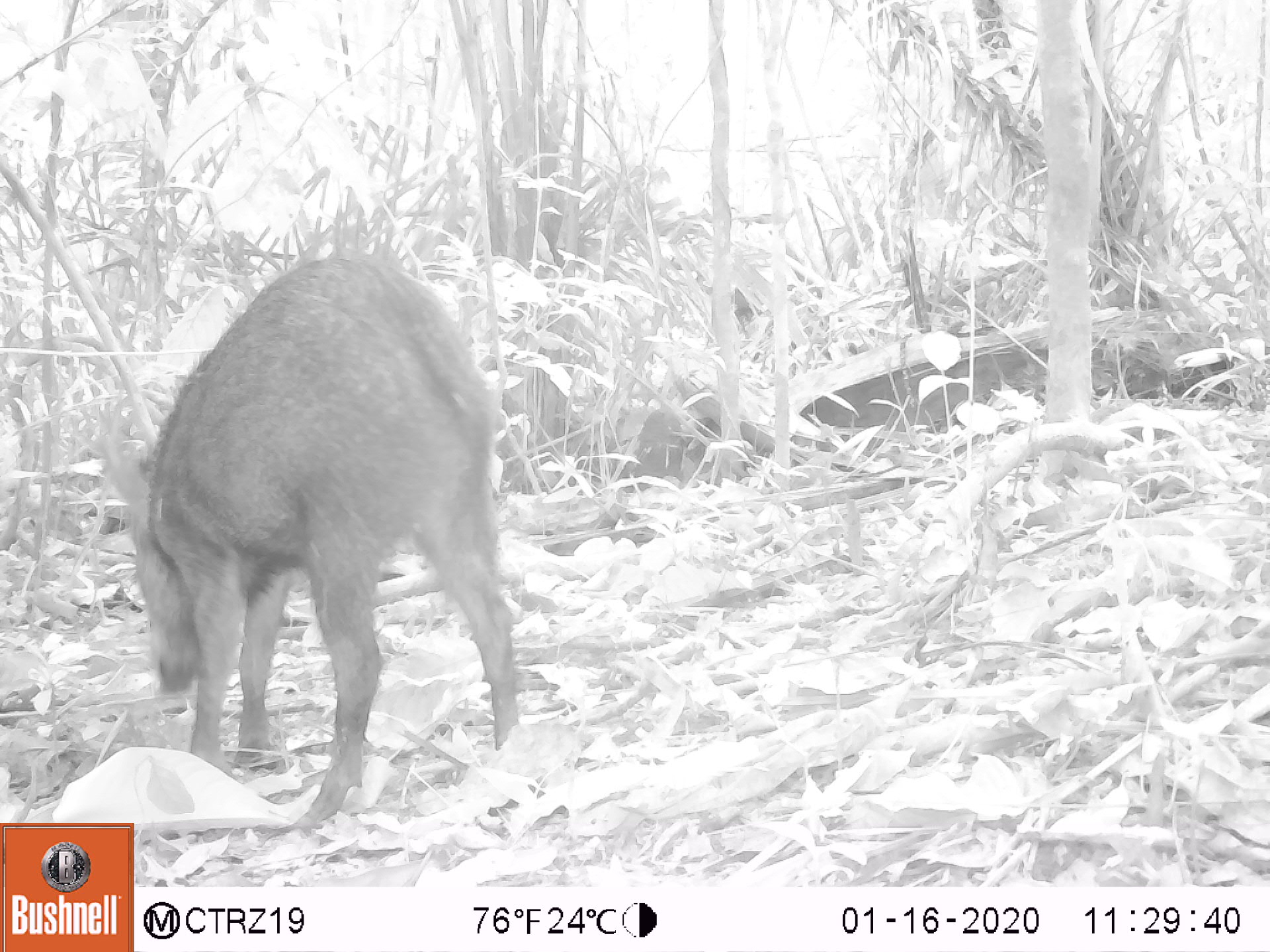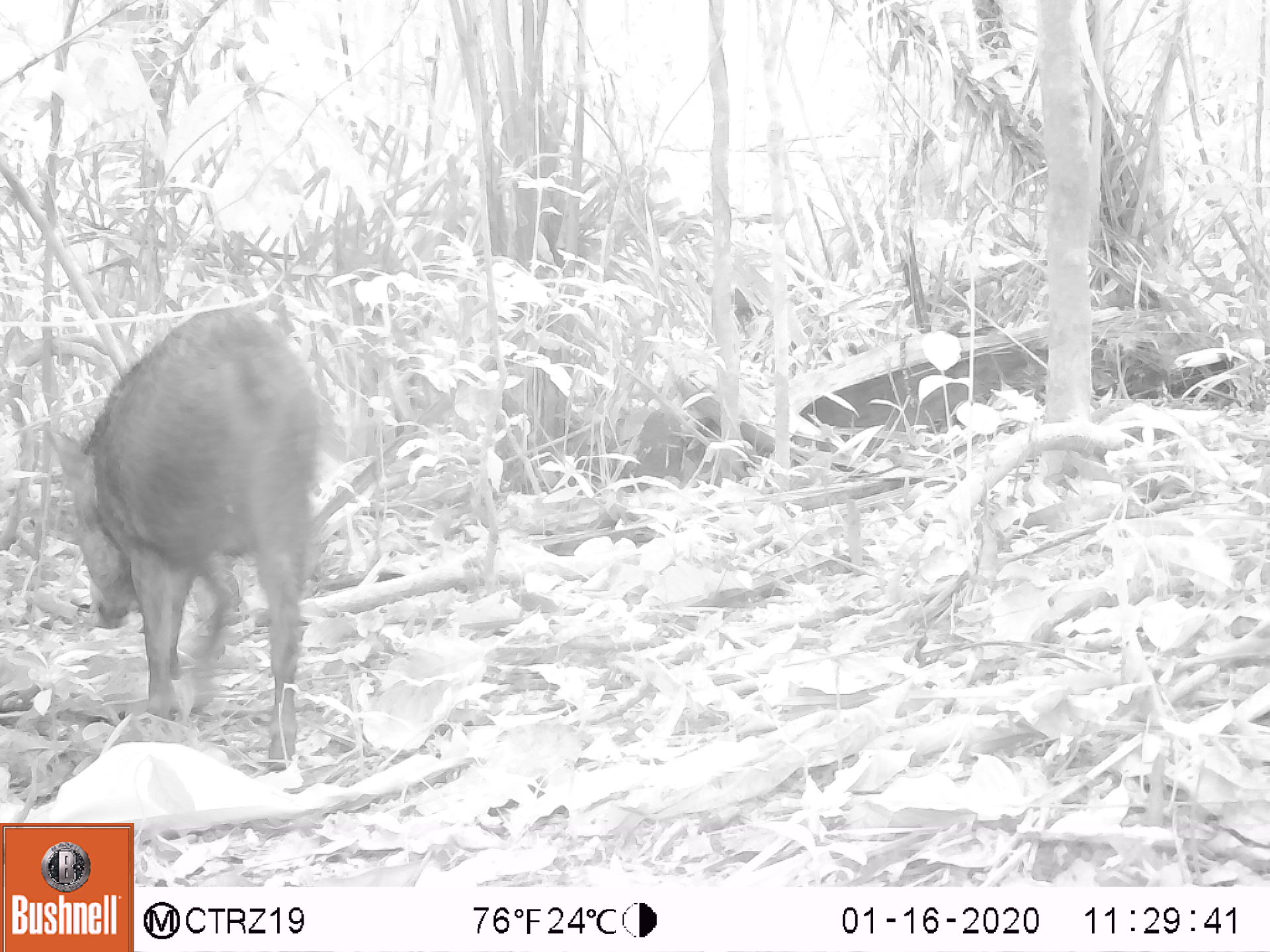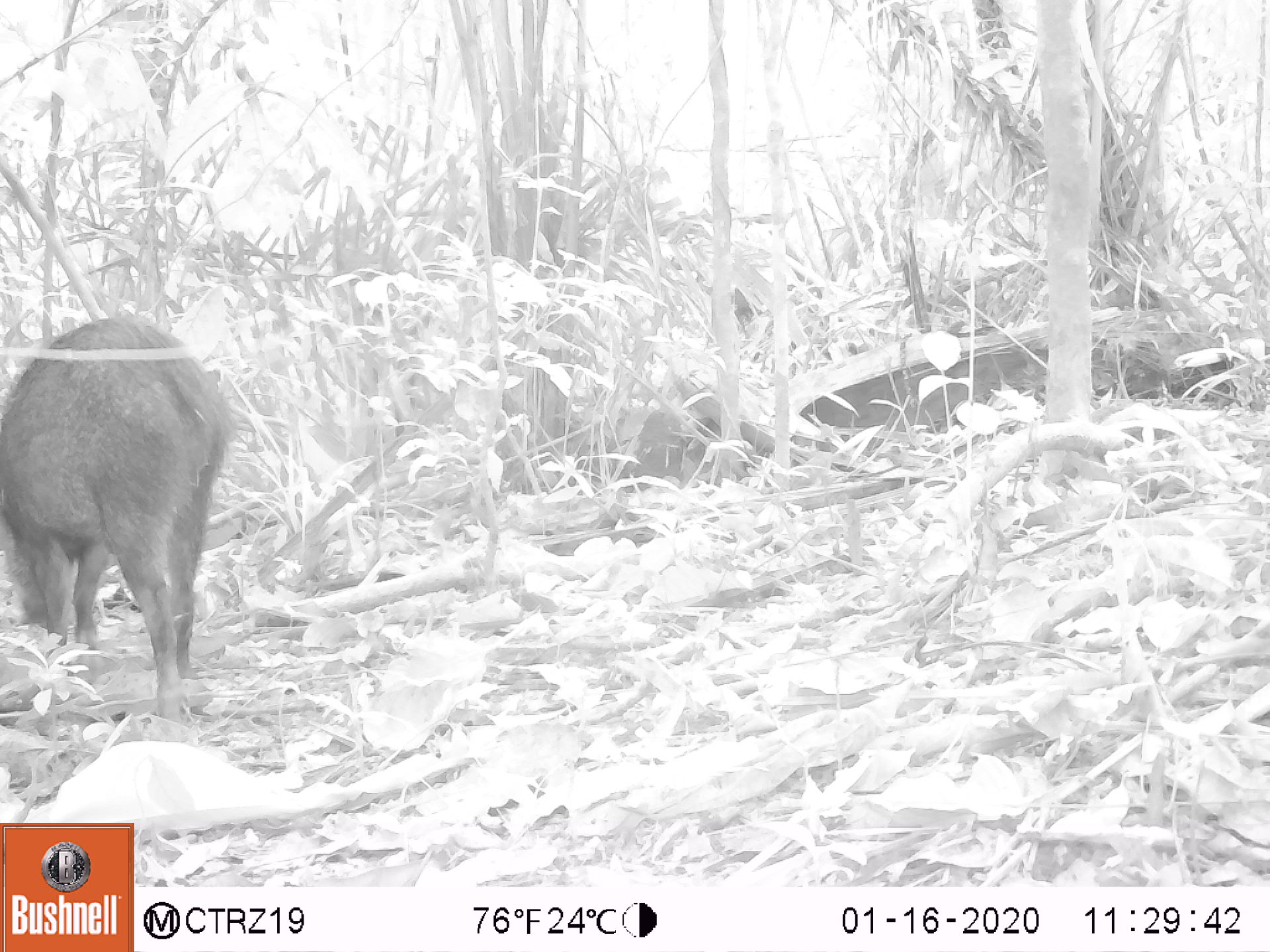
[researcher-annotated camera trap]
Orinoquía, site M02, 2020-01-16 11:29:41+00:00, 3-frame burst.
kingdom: Animalia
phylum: Chordata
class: Mammalia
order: Artiodactyla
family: Tayassuidae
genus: Pecari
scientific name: Pecari tajacu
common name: collared peccary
Collared peccary (Pecari tajacu).